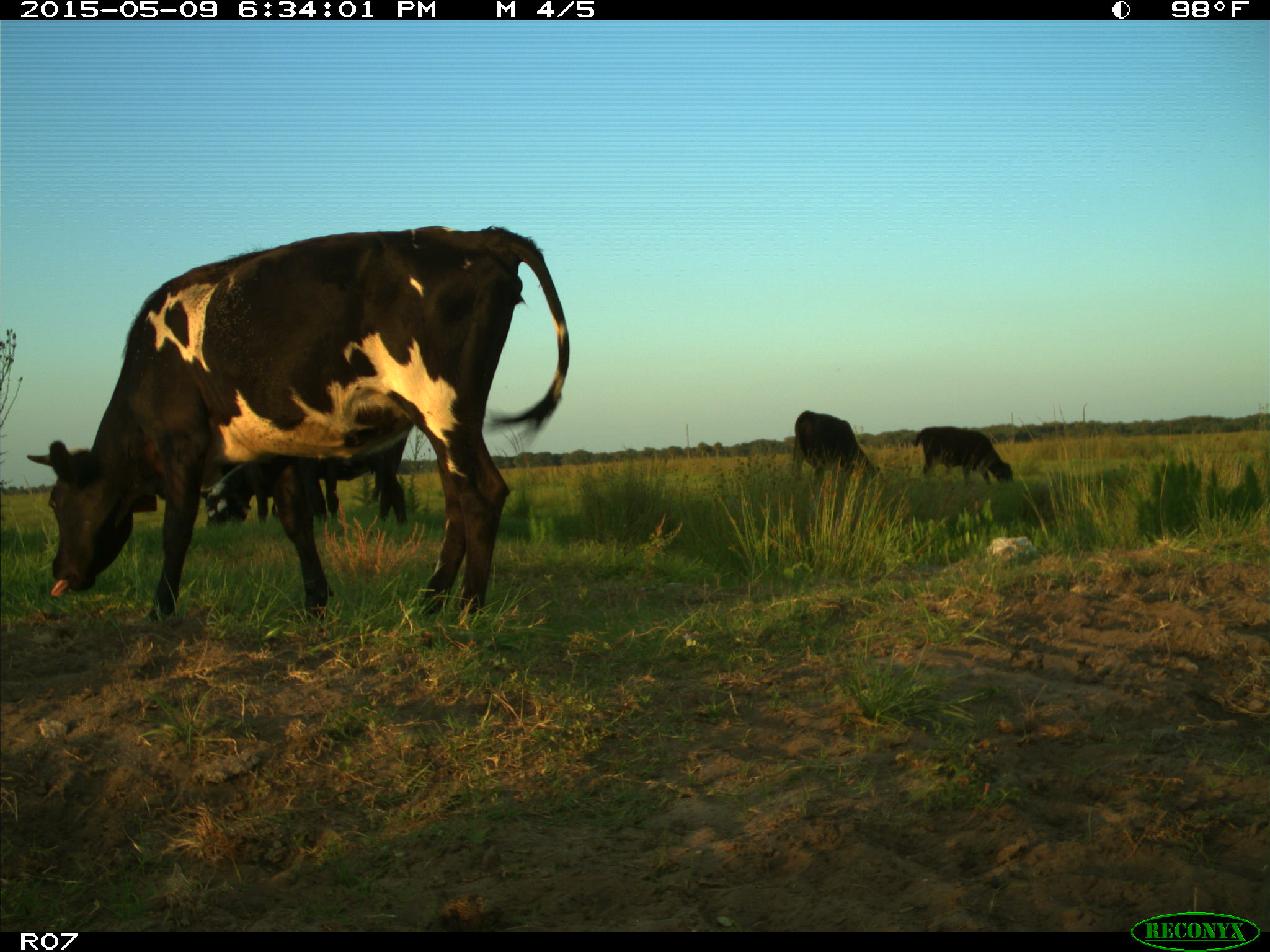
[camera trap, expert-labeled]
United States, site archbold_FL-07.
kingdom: Animalia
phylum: Chordata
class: Mammalia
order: Artiodactyla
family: Bovidae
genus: Bos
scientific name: Bos taurus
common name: domestic cow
Bos taurus (domestic cow).